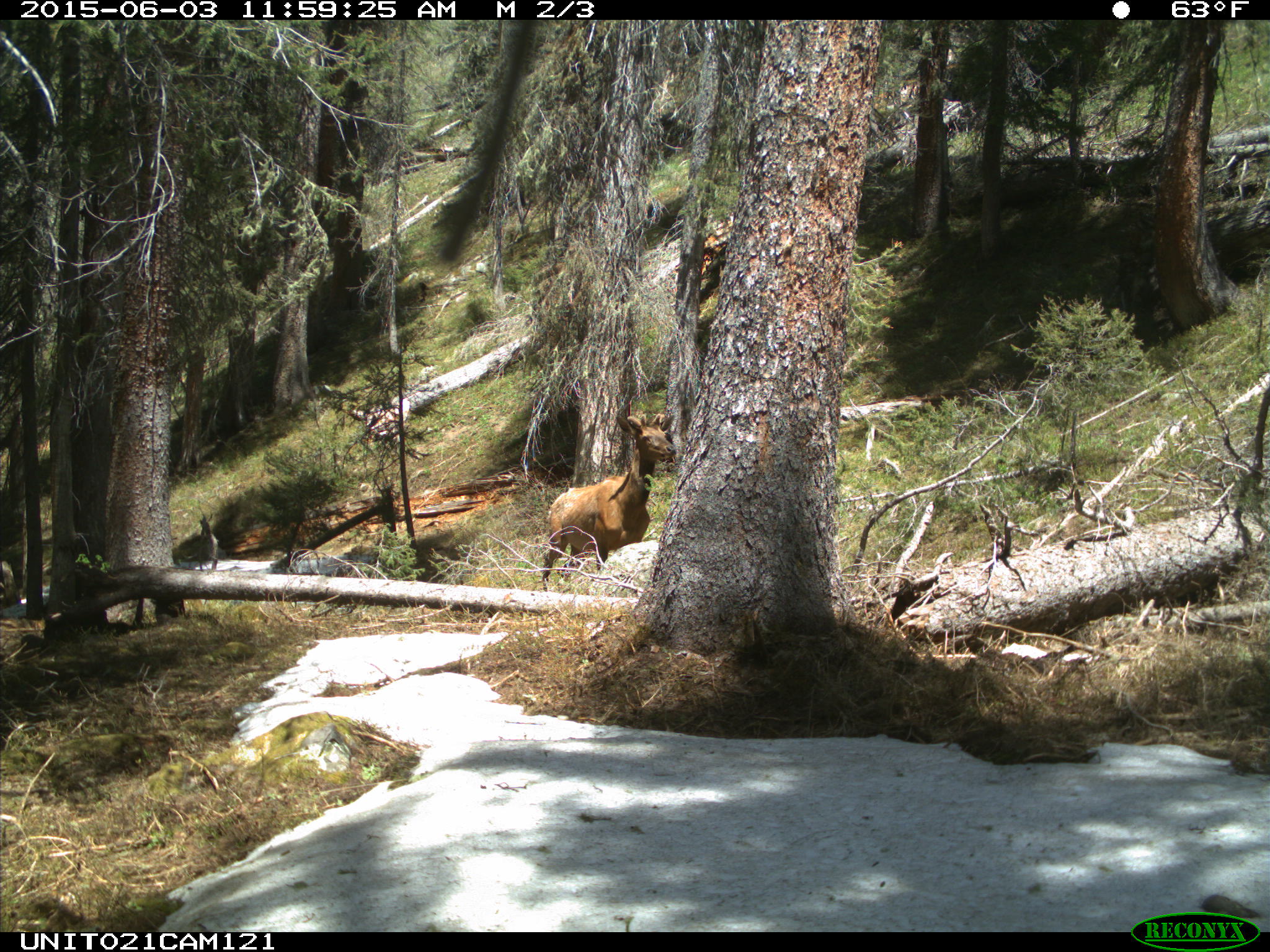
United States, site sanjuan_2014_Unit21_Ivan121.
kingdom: Animalia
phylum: Chordata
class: Mammalia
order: Artiodactyla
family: Cervidae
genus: Cervus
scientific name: Cervus elaphus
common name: red deer